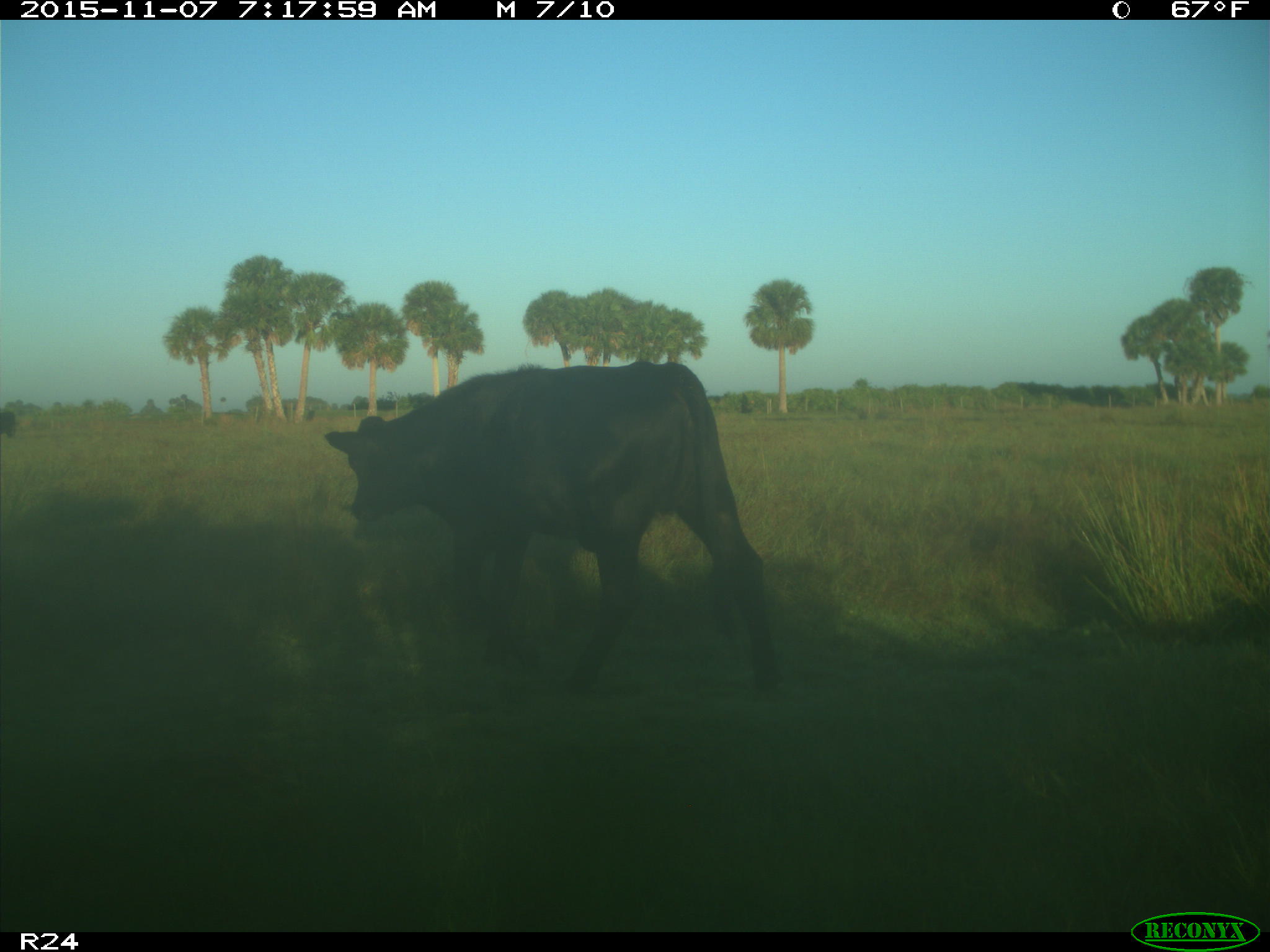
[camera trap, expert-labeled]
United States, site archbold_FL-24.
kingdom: Animalia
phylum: Chordata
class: Mammalia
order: Artiodactyla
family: Bovidae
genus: Bos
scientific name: Bos taurus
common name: domestic cow